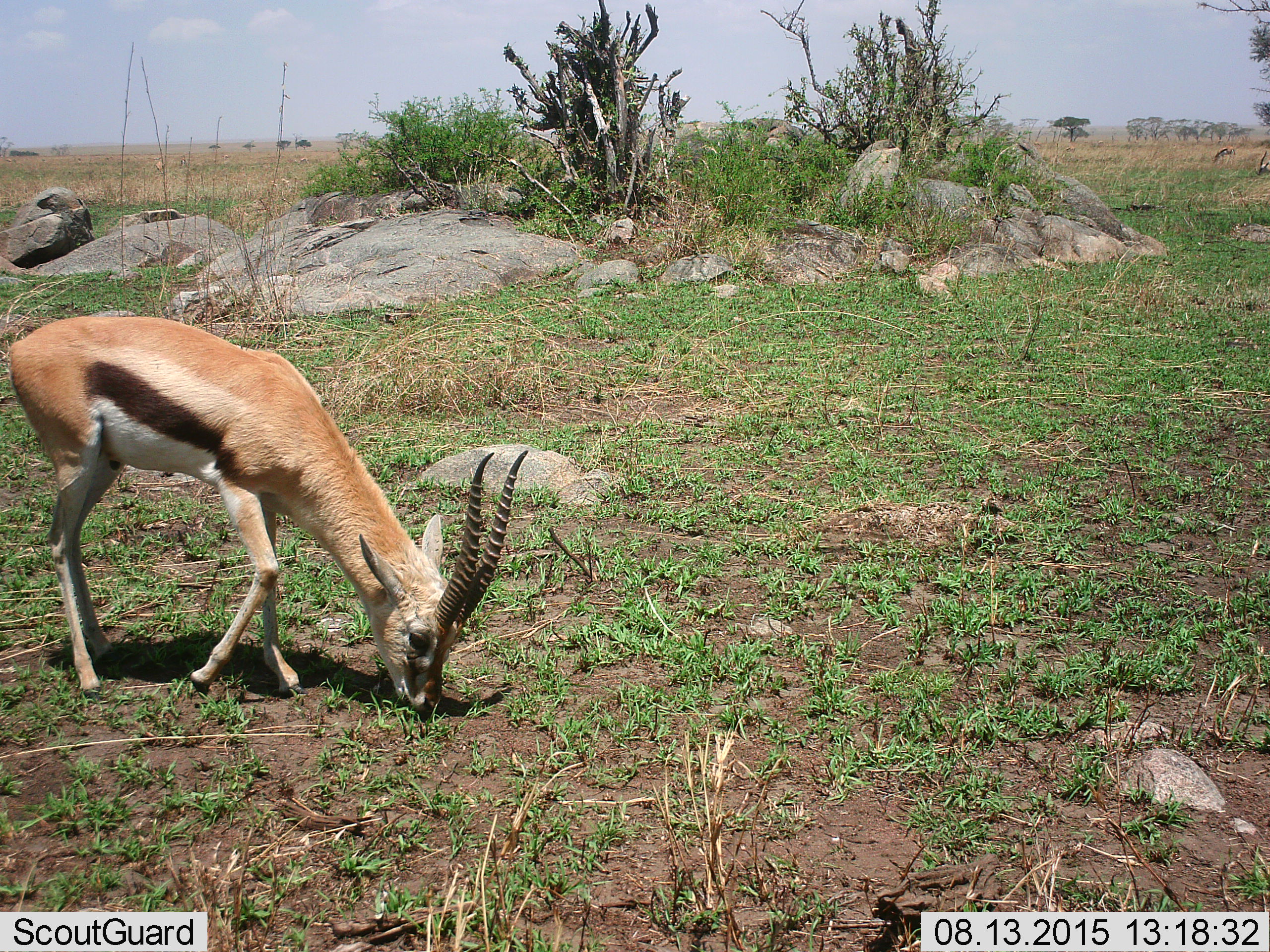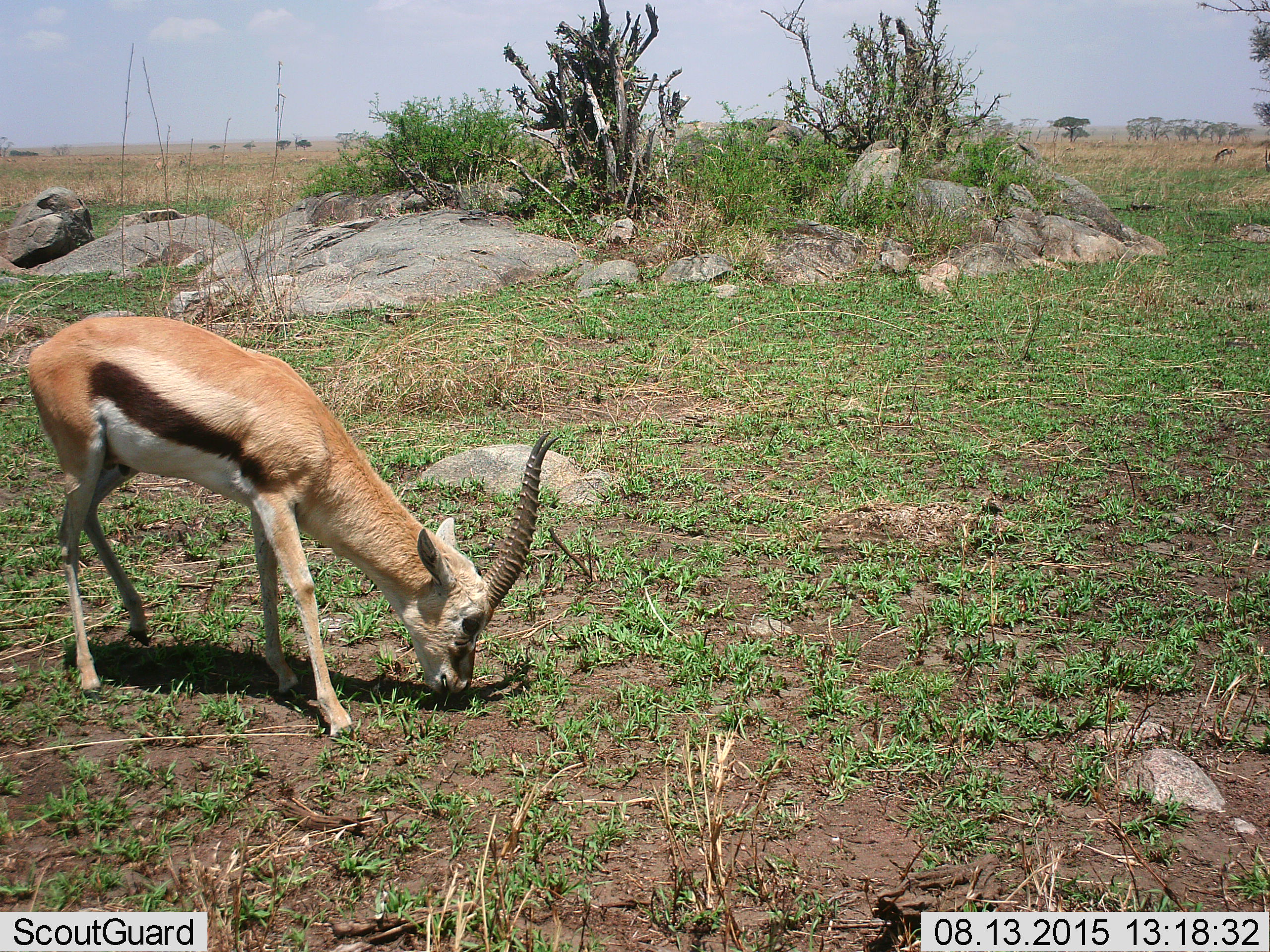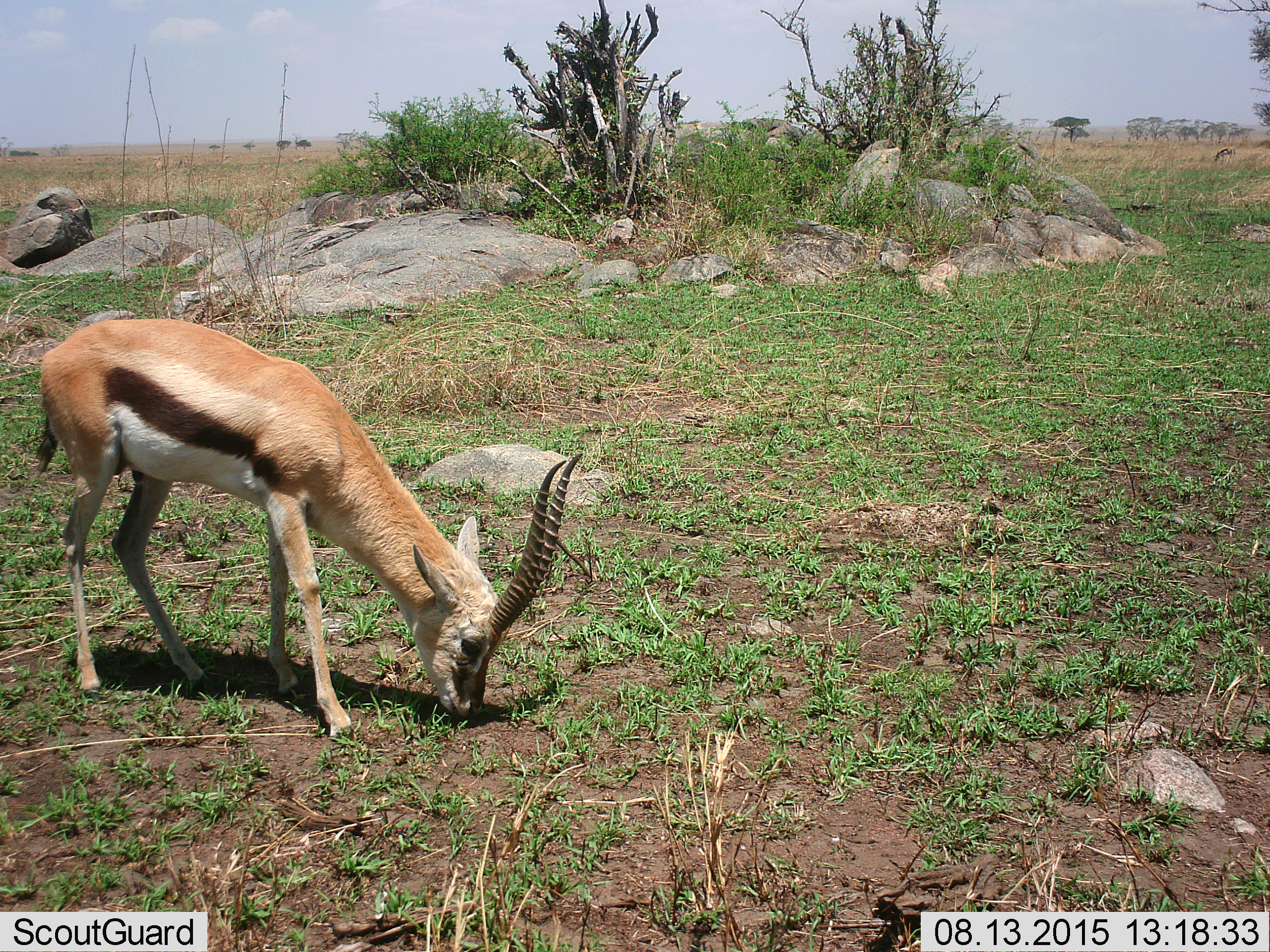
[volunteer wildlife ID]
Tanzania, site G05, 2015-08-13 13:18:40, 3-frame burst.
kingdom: Animalia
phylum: Chordata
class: Mammalia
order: Artiodactyla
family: Bovidae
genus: Eudorcas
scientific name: Eudorcas thomsonii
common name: thomson's gazelle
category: gazellethomsons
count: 3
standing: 28%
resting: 0%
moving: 33%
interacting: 0%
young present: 0%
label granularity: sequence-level